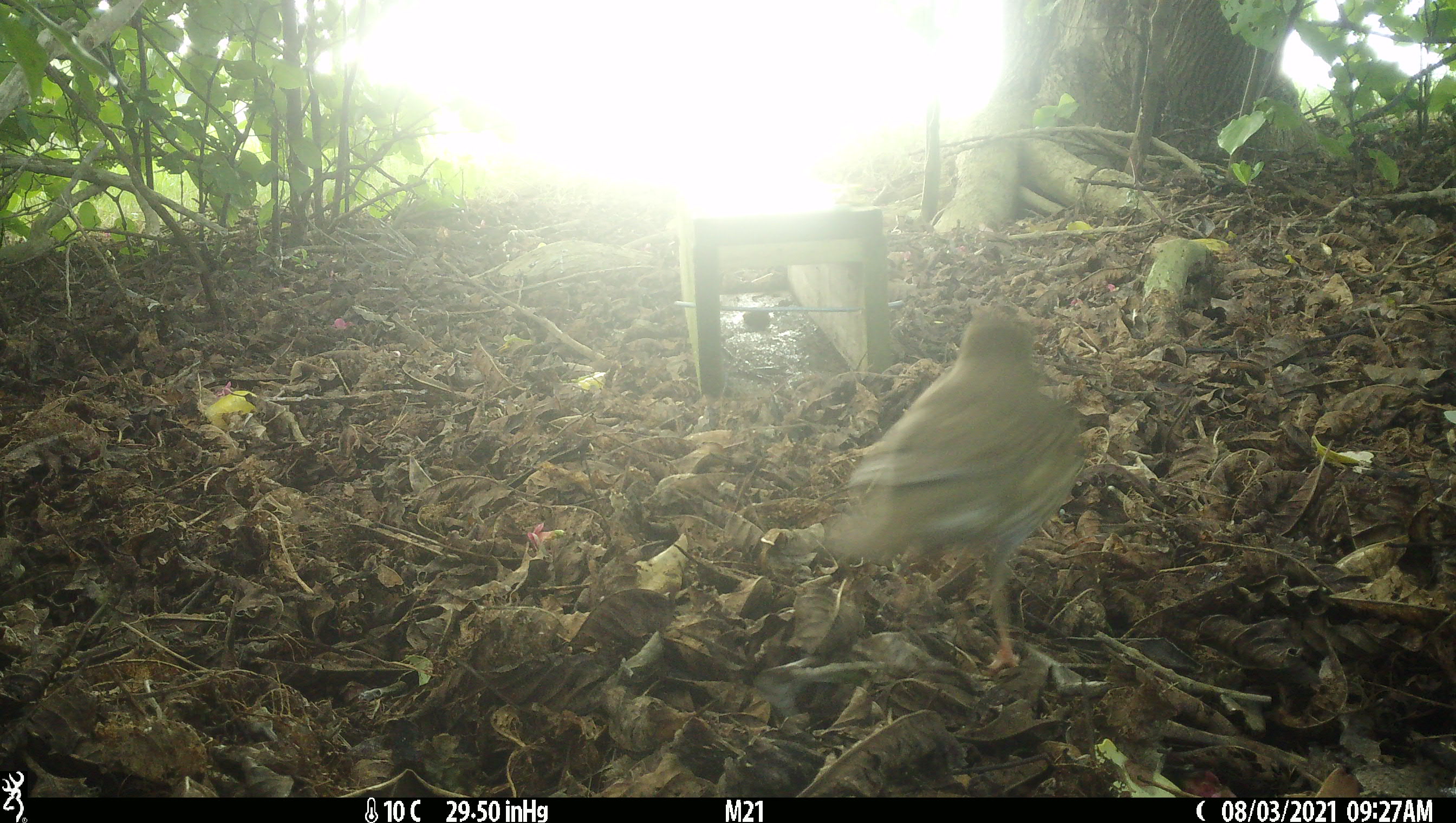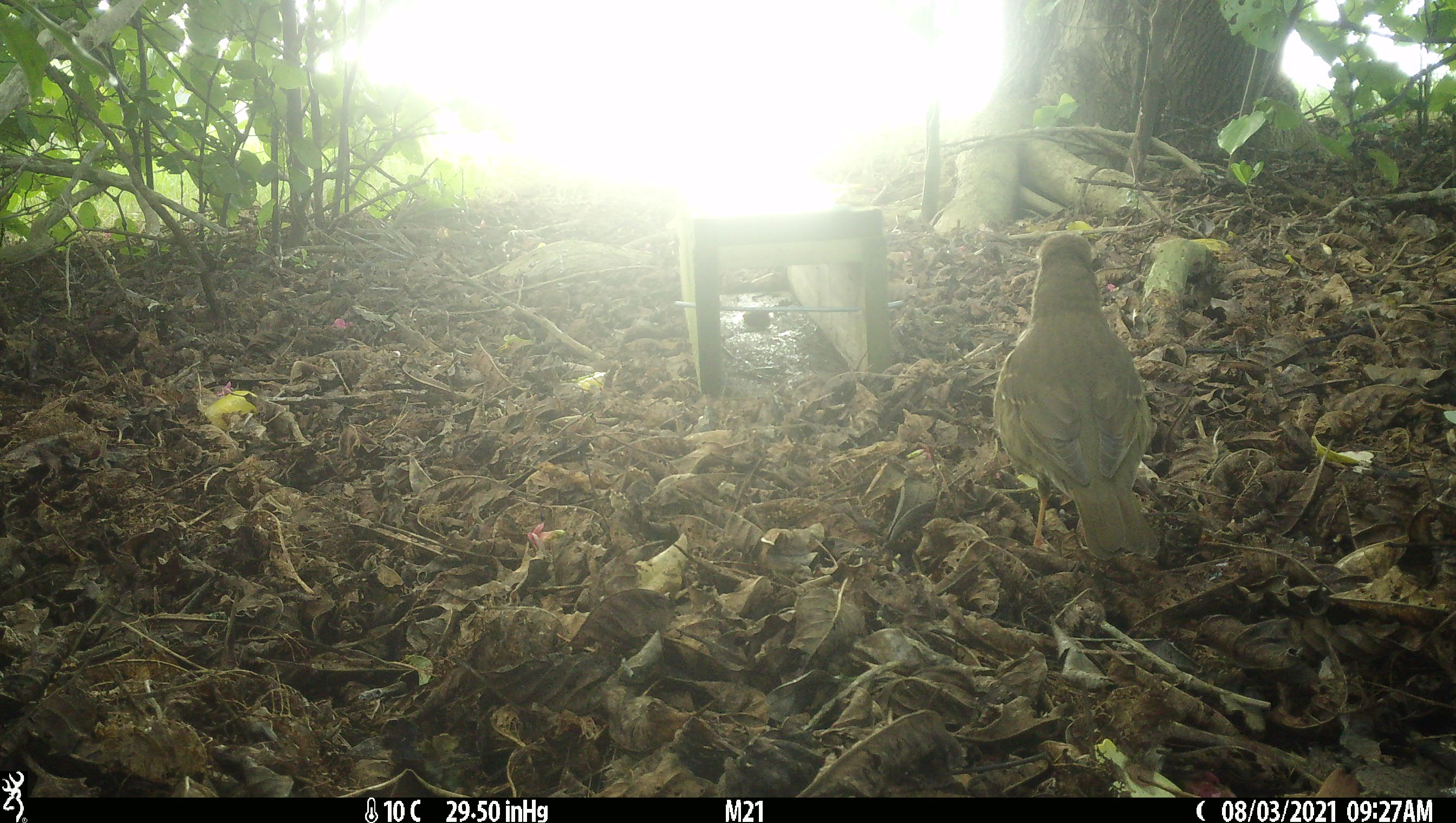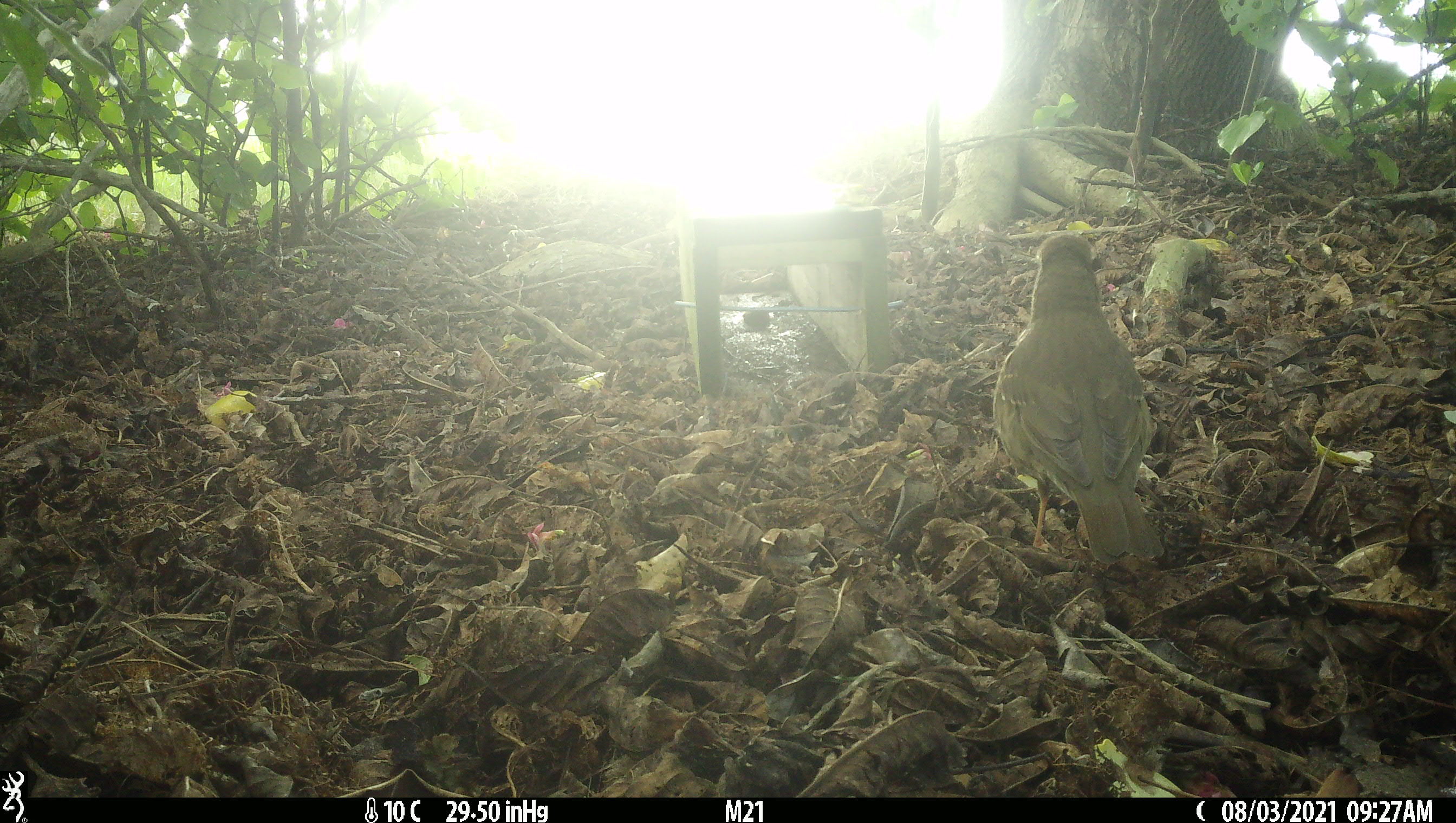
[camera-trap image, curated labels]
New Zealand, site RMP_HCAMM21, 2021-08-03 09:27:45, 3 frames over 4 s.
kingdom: Animalia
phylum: Chordata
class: Aves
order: Passeriformes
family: Turdidae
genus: Turdus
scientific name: Turdus philomelos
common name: song thrush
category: thrush